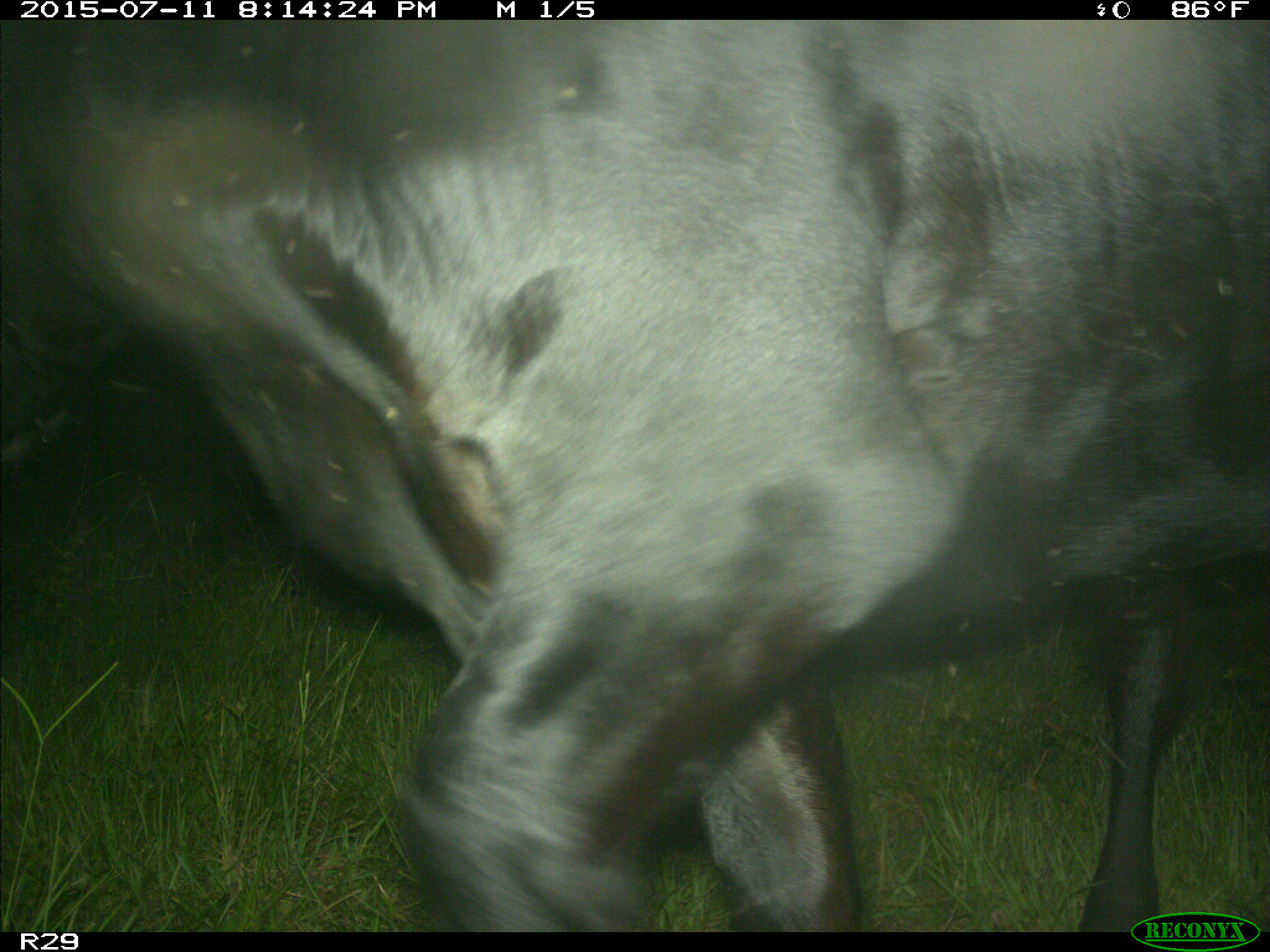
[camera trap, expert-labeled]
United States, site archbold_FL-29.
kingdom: Animalia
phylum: Chordata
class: Mammalia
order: Artiodactyla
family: Bovidae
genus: Bos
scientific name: Bos taurus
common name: domestic cow